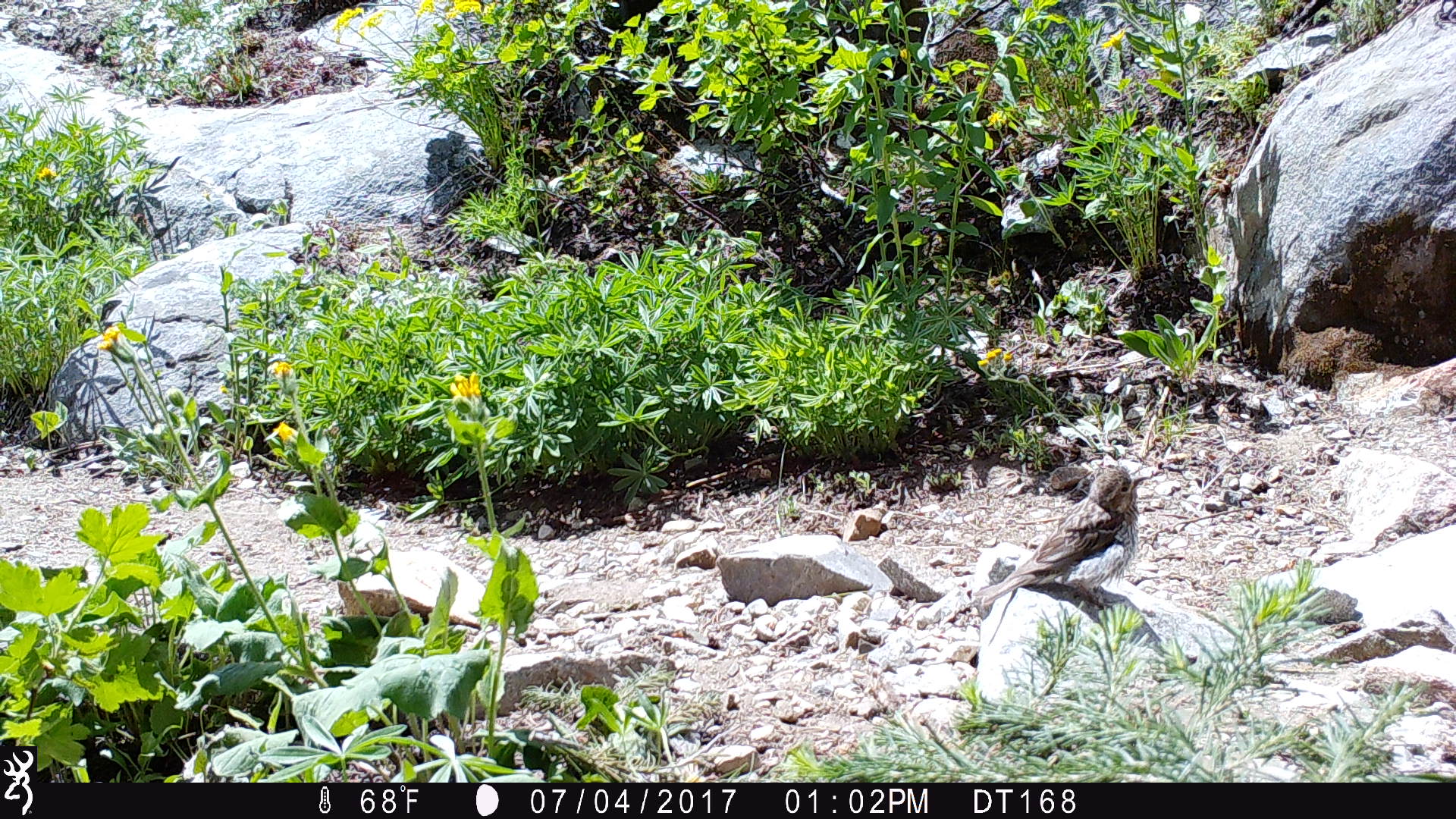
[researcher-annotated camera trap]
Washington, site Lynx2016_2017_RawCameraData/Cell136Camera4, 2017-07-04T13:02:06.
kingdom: Animalia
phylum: Chordata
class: Aves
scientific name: Aves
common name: birds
Aves (birds). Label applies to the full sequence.